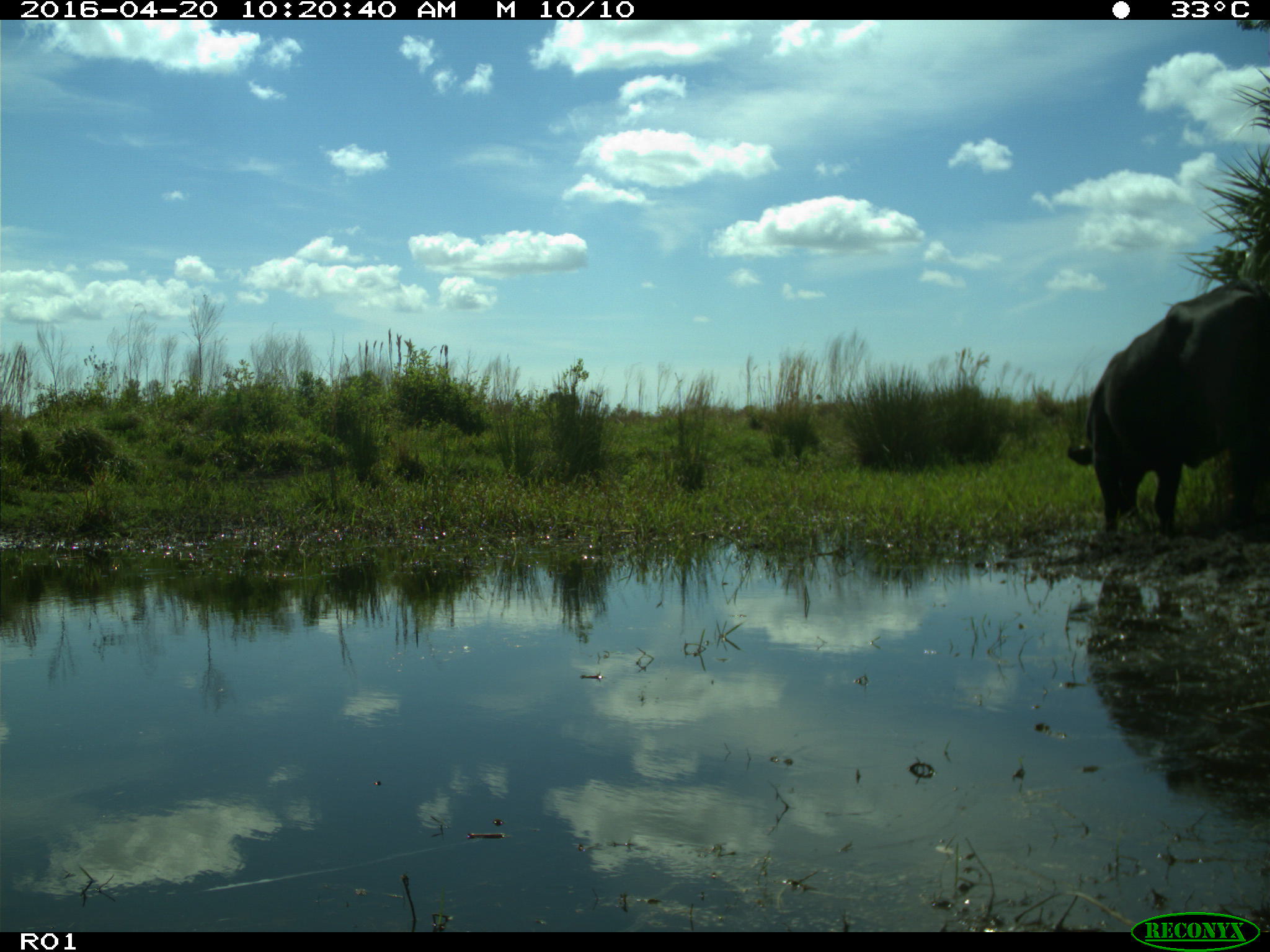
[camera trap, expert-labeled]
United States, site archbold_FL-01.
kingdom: Animalia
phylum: Chordata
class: Mammalia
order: Artiodactyla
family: Bovidae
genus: Bos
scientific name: Bos taurus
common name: domestic cow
Bos taurus (domestic cow).